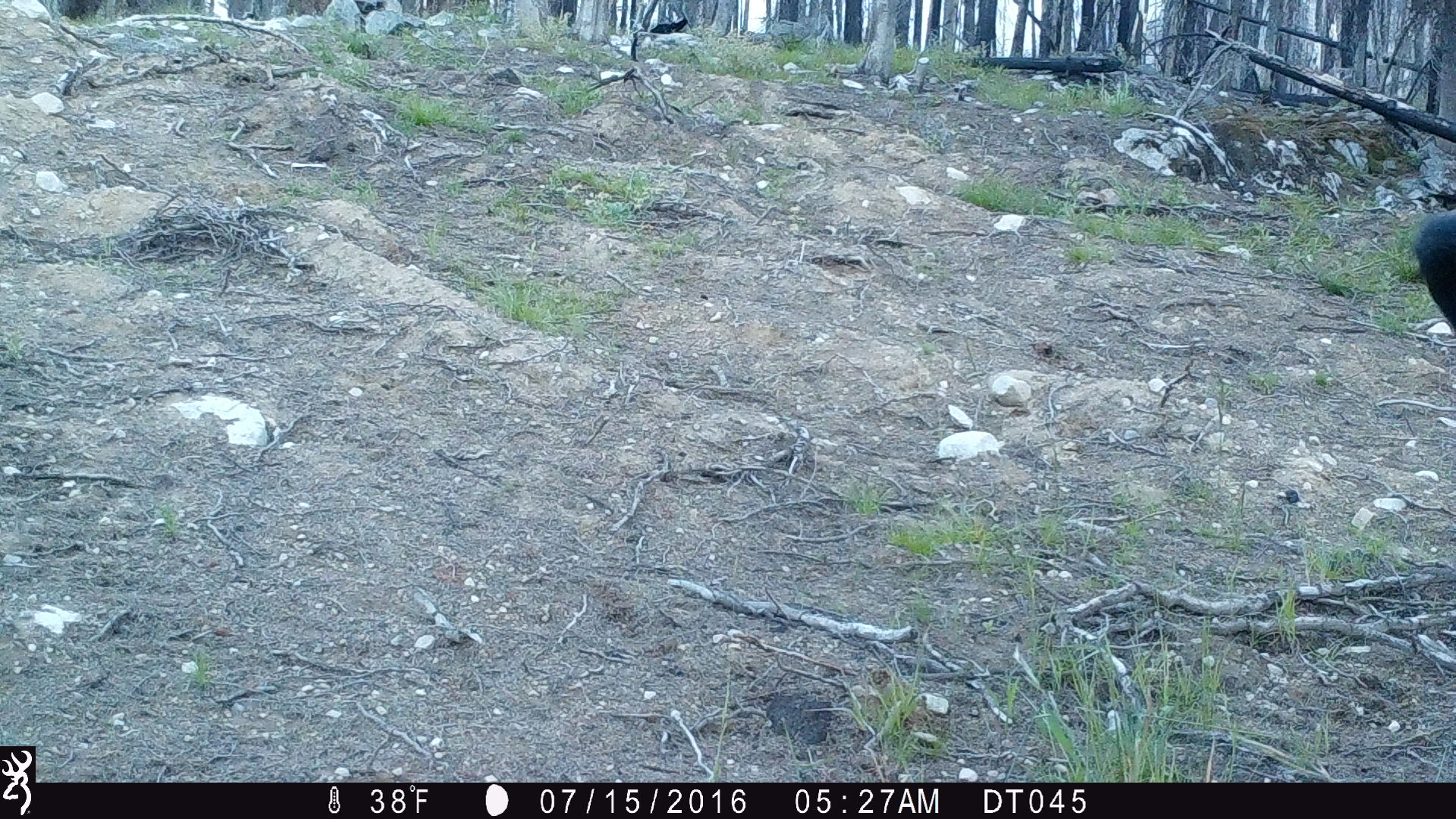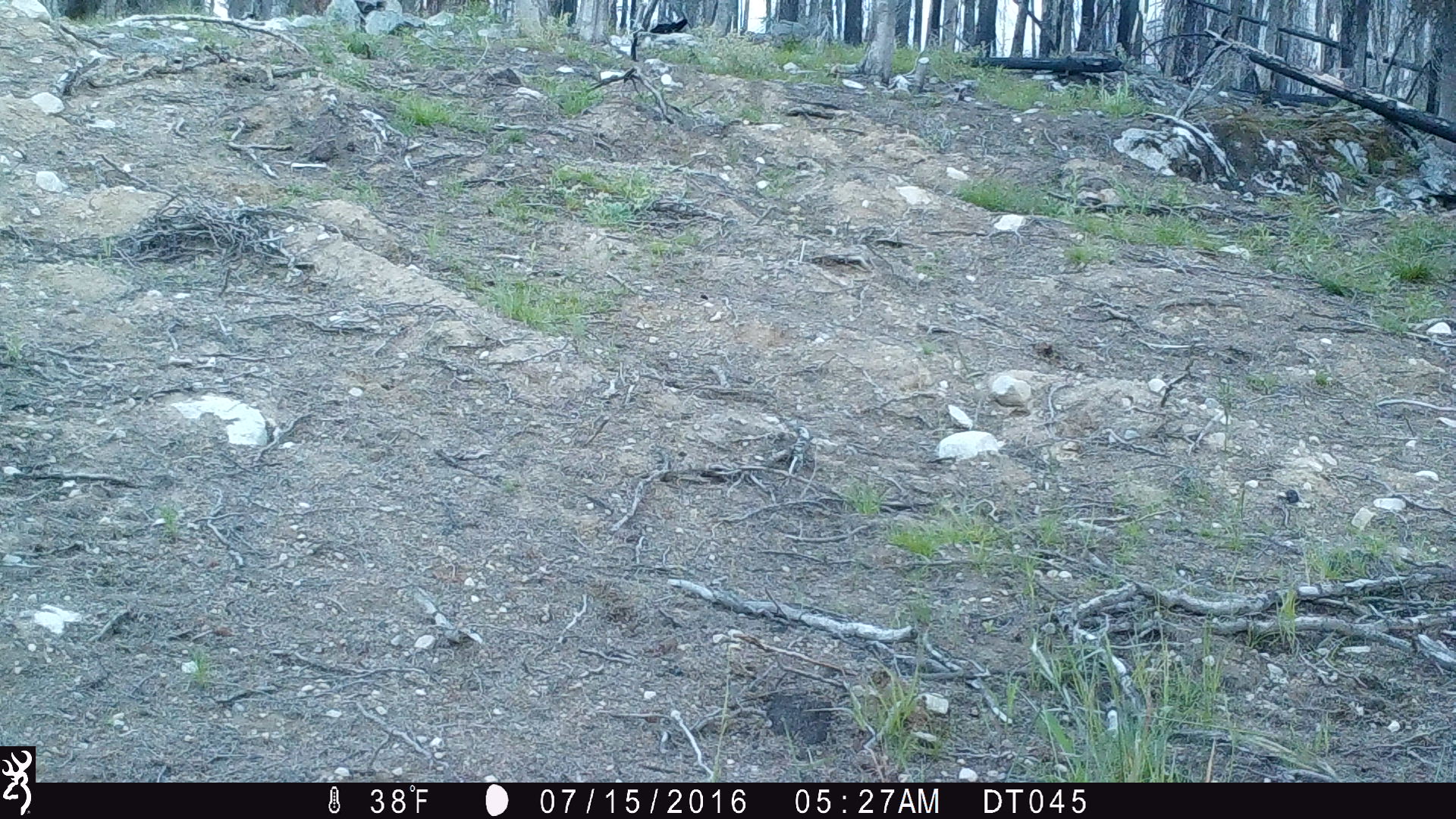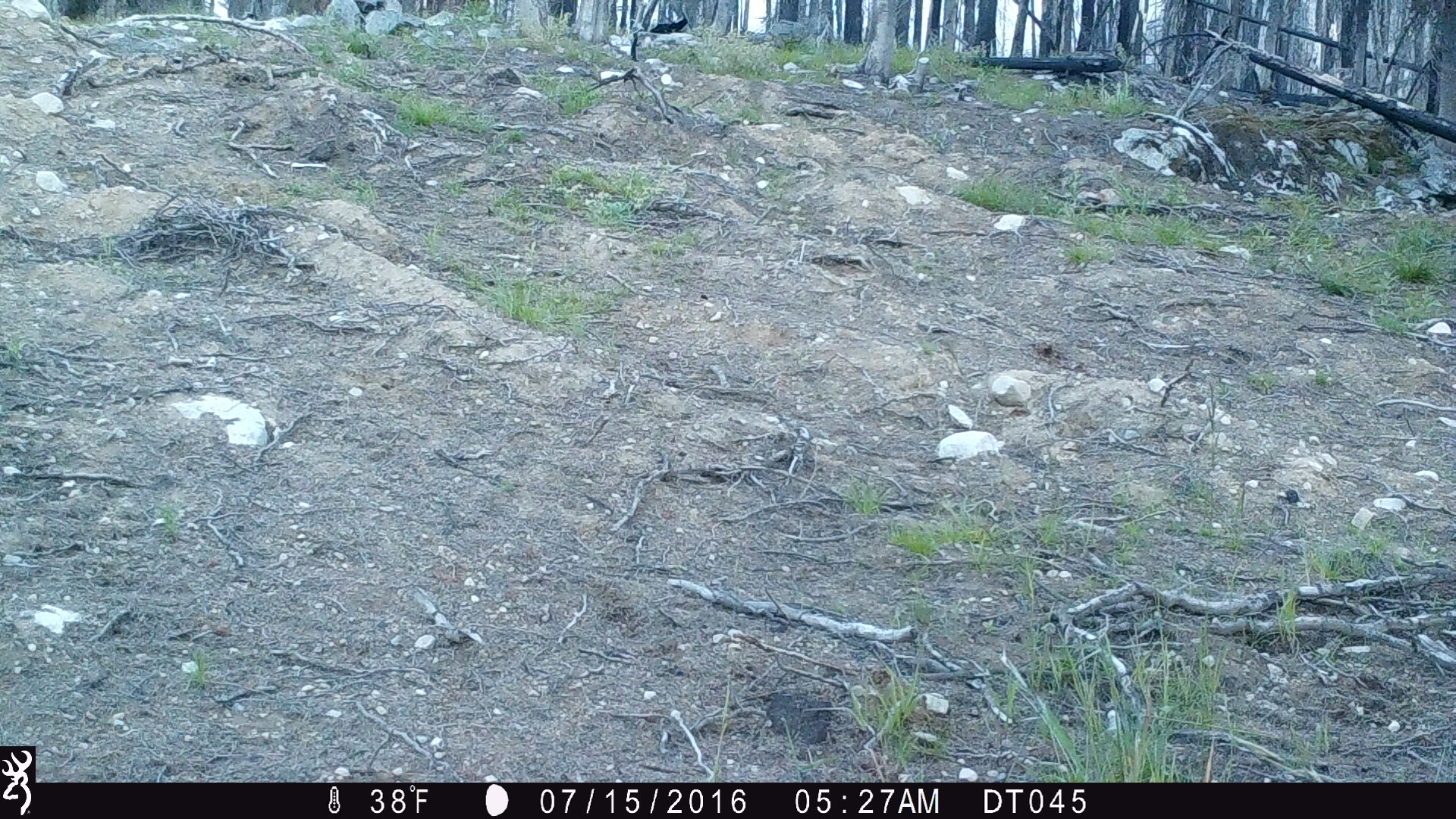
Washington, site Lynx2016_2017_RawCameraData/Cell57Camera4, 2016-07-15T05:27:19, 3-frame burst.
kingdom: Animalia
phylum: Chordata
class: Mammalia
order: Artiodactyla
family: Bovidae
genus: Bos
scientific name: Bos taurus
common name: domestic cattle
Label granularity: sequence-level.